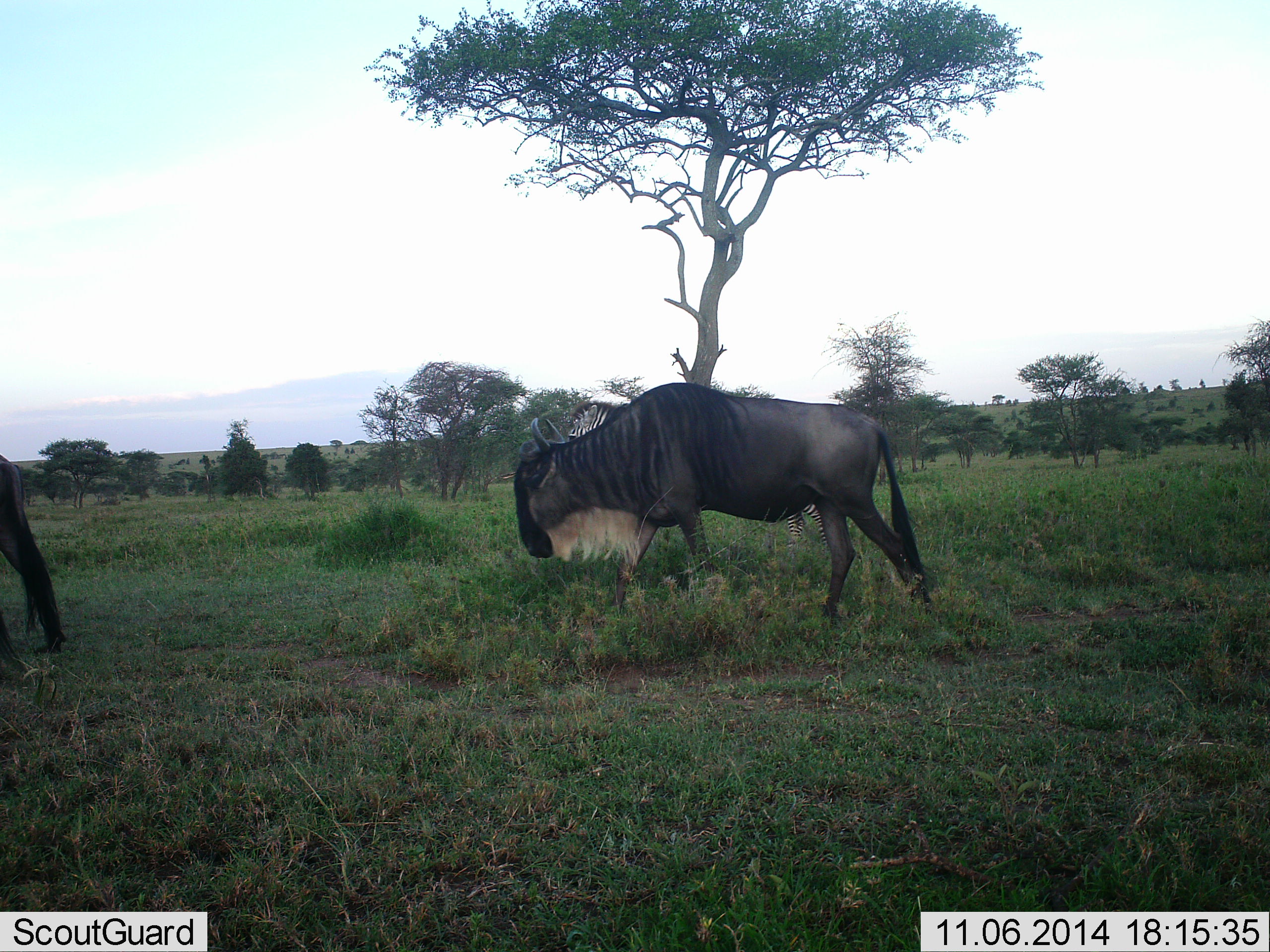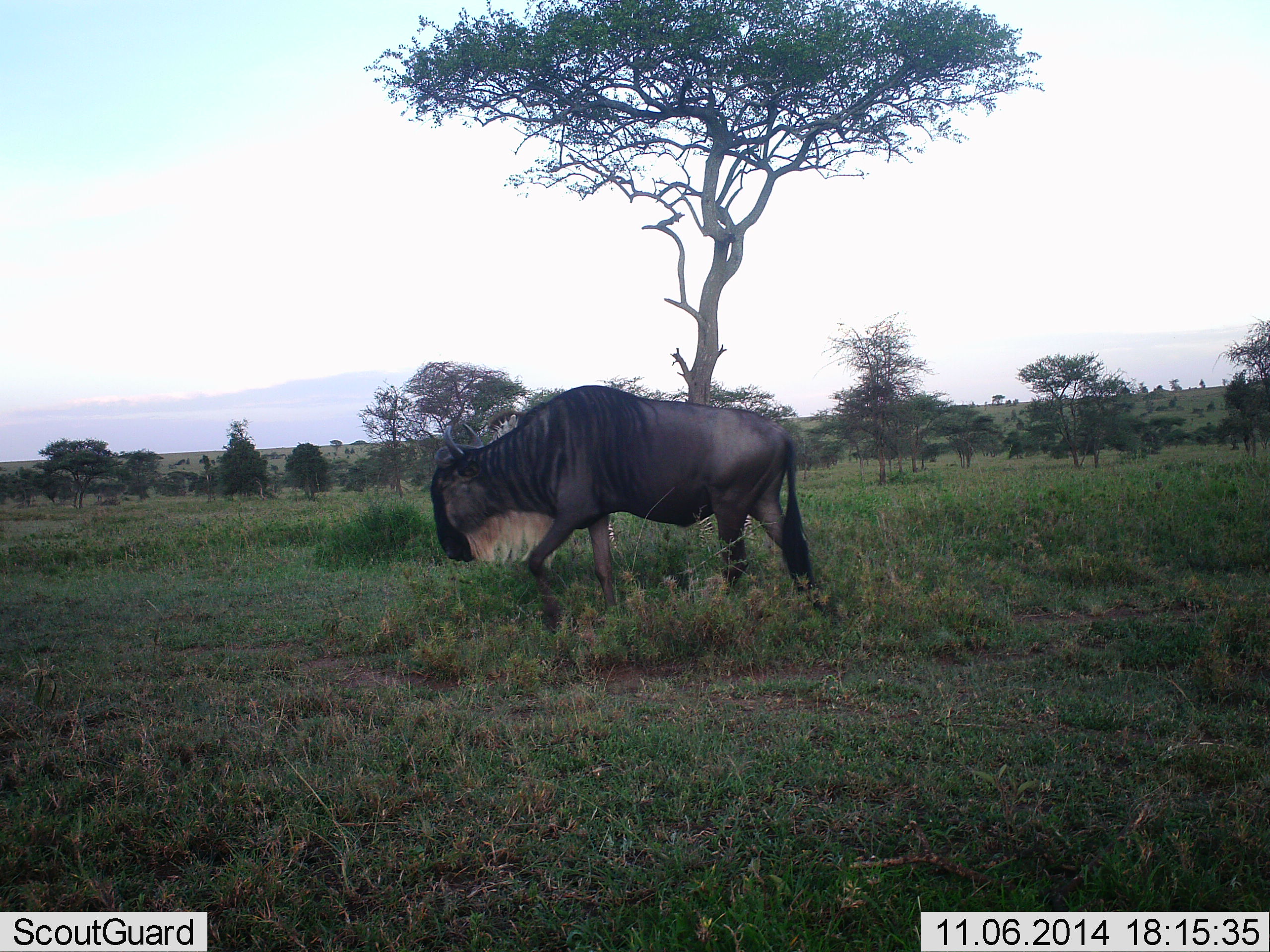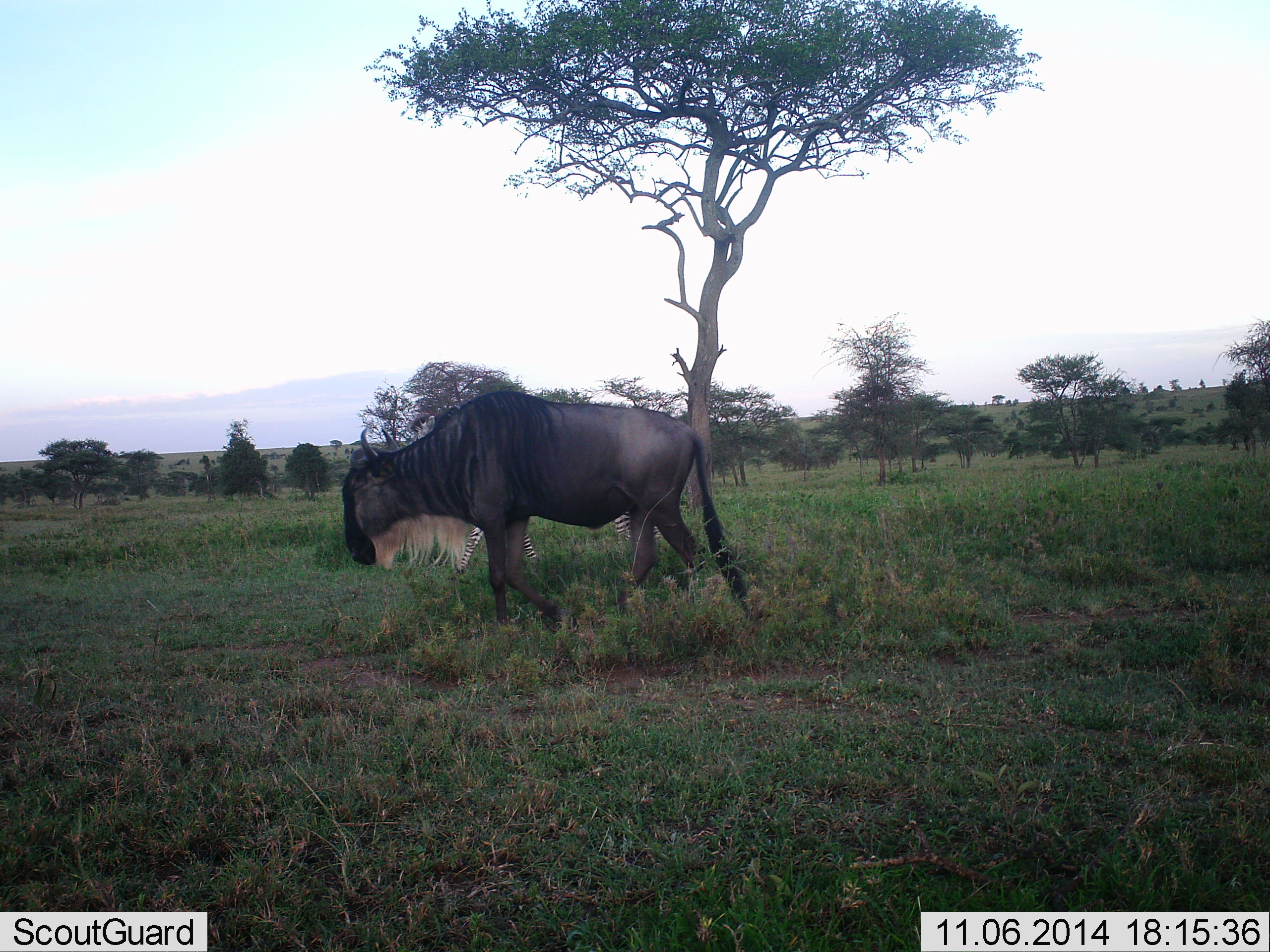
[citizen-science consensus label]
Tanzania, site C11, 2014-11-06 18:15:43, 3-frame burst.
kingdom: Animalia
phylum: Chordata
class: Mammalia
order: Artiodactyla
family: Bovidae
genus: Connochaetes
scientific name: Connochaetes taurinus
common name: blue wildebeest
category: wildebeest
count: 2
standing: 0%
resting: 0%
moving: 100%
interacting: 0%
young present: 0%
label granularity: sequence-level